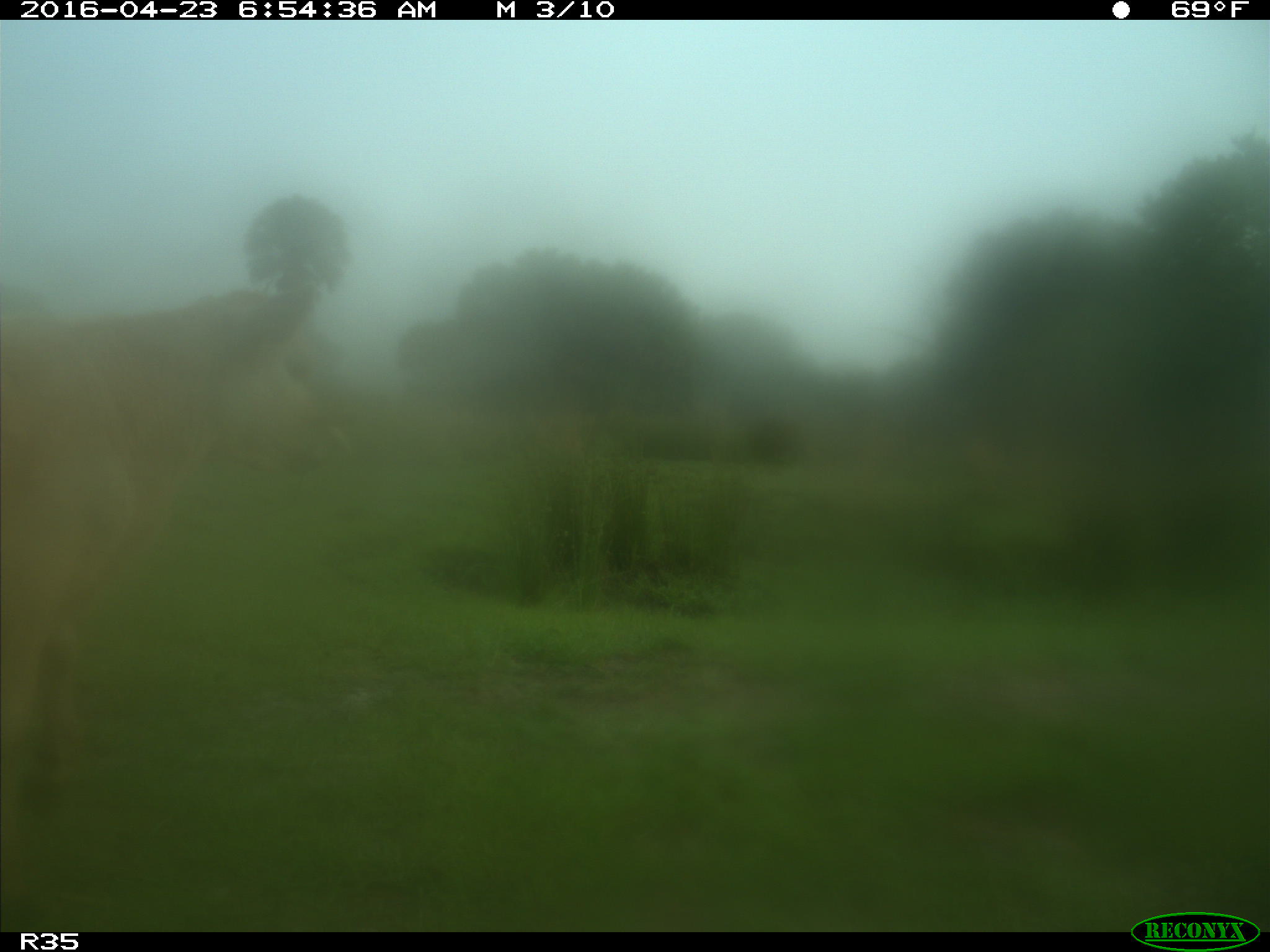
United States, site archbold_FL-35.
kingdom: Animalia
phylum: Chordata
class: Mammalia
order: Artiodactyla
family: Bovidae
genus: Bos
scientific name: Bos taurus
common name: domestic cow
Bos taurus (domestic cow).